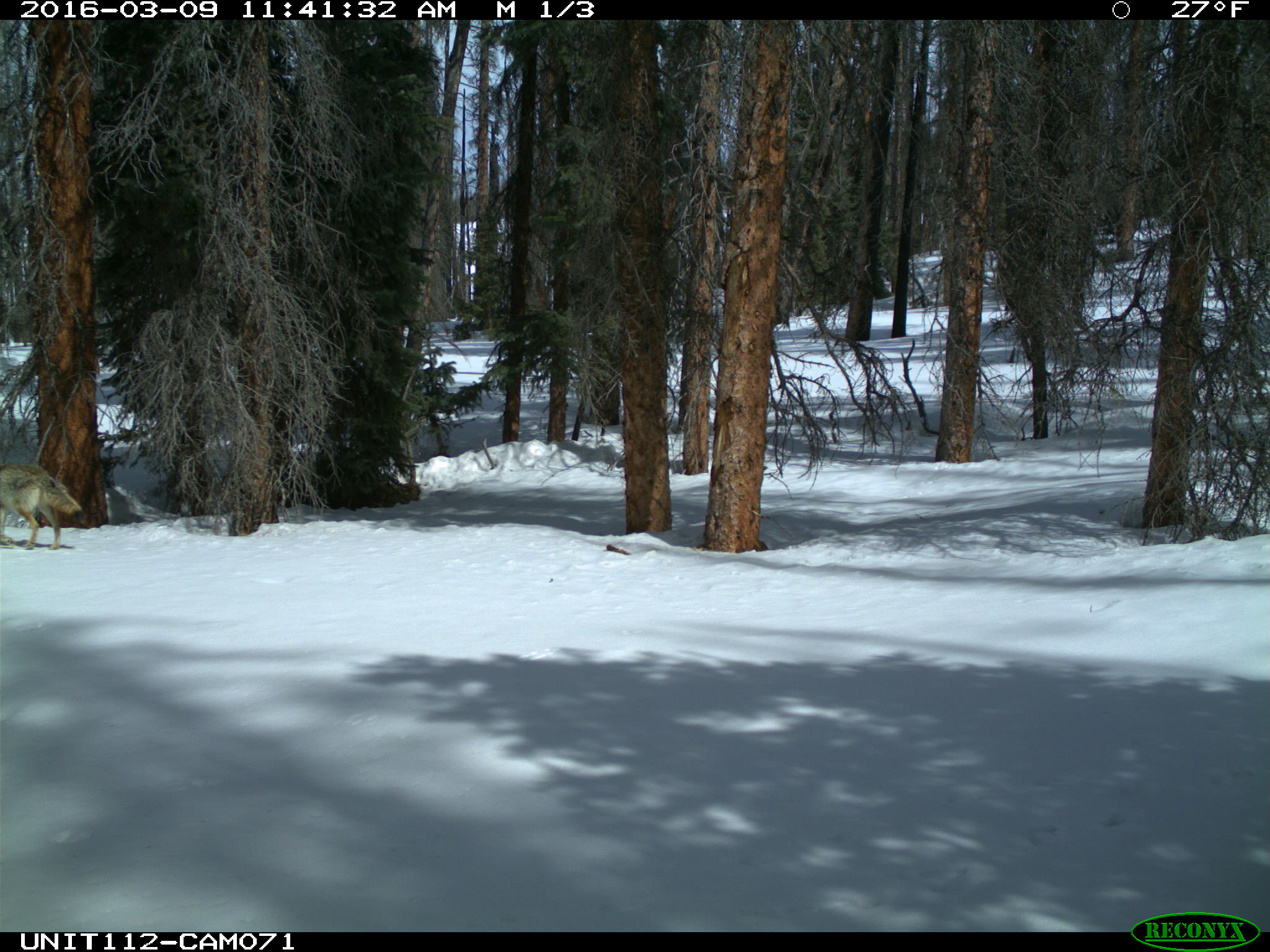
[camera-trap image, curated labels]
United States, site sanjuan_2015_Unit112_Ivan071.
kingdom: Animalia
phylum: Chordata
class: Mammalia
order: Carnivora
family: Canidae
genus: Canis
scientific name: Canis latrans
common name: coyote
Canis latrans (coyote).